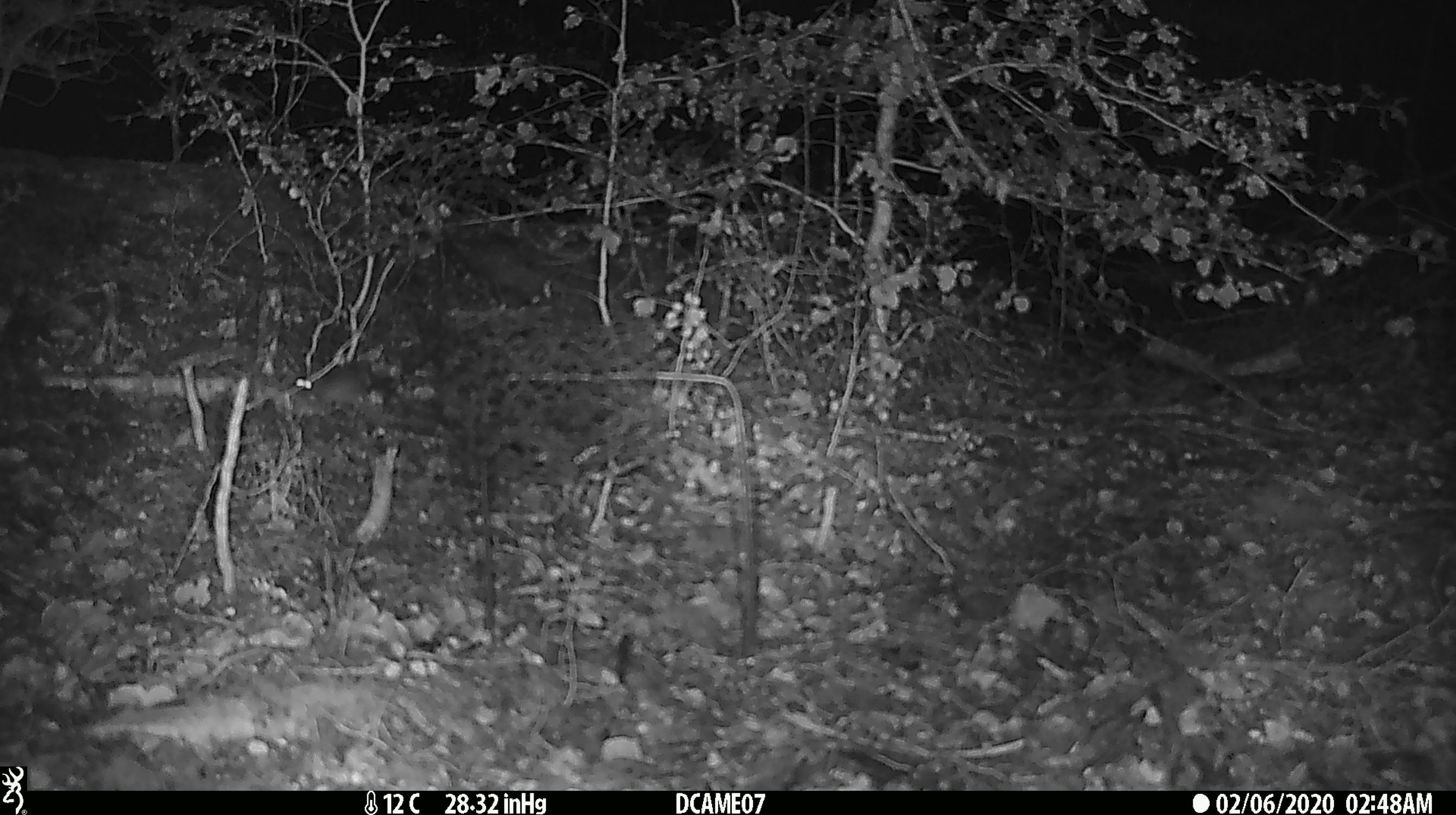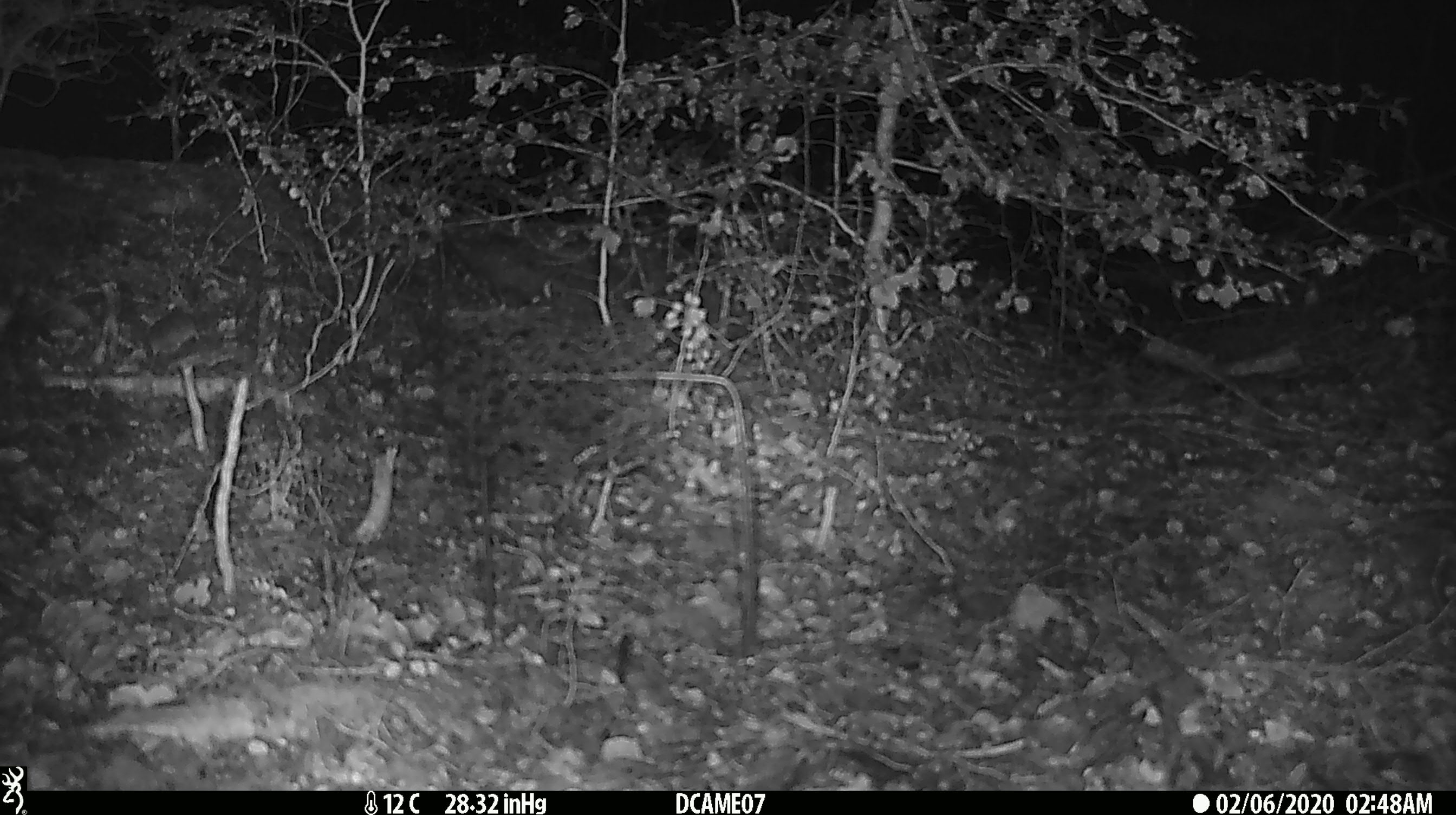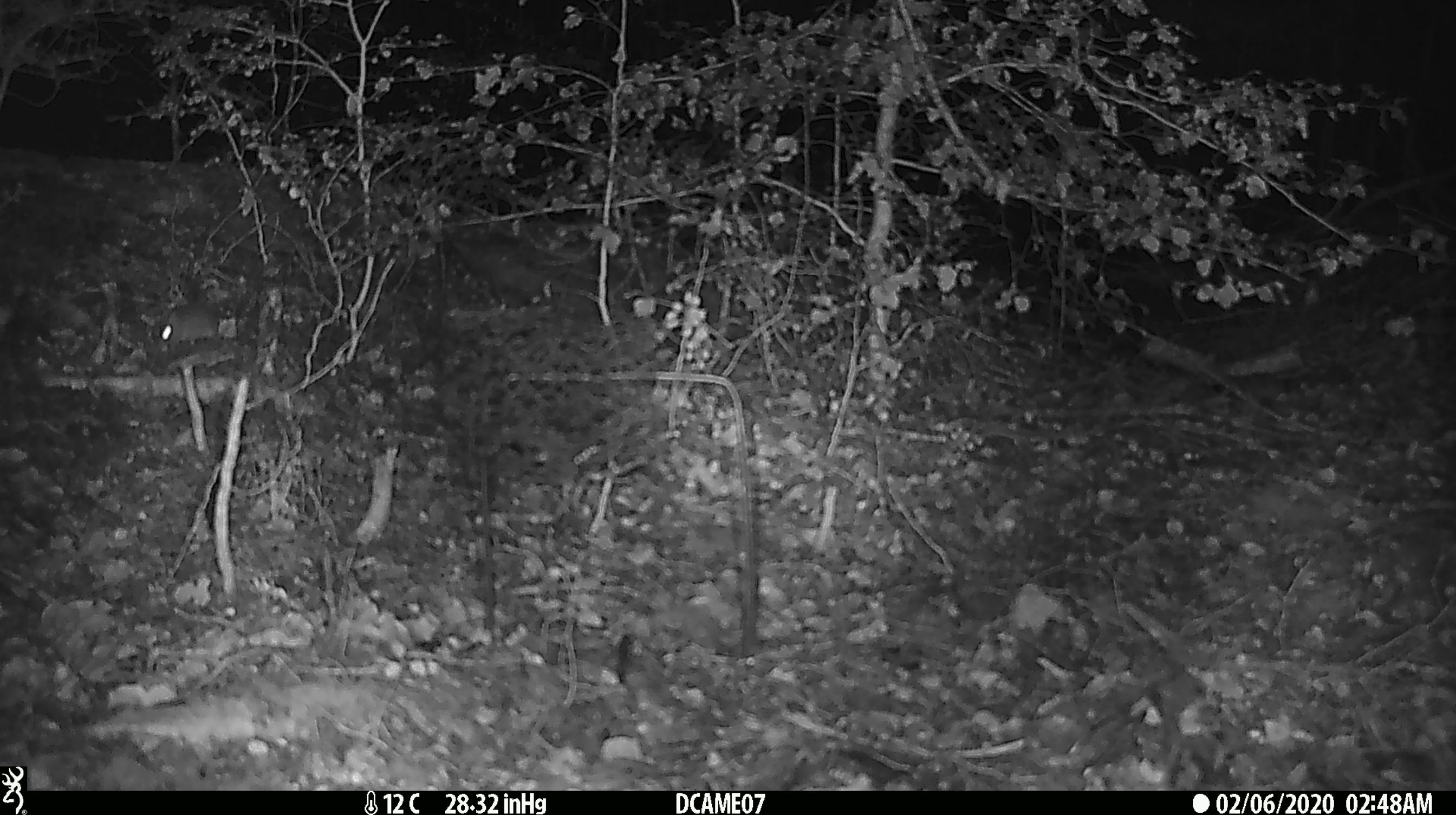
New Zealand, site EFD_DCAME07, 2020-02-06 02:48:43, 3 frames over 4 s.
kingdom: Animalia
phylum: Chordata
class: Mammalia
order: Rodentia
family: Muridae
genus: Mus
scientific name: Mus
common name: mouse